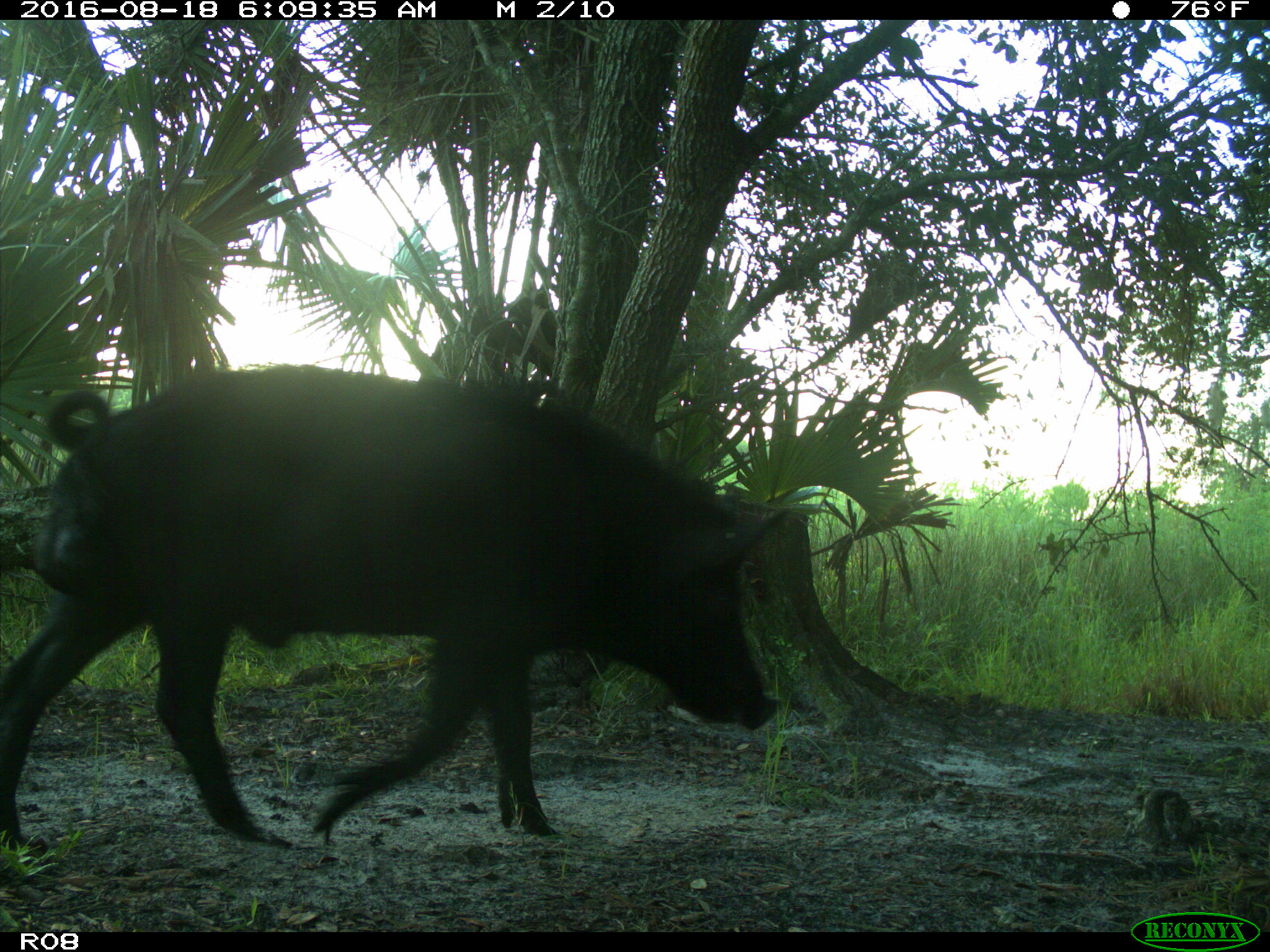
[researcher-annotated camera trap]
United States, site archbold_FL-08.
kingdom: Animalia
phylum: Chordata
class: Mammalia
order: Artiodactyla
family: Suidae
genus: Sus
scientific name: Sus scrofa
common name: wild boar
Sus scrofa (wild boar).